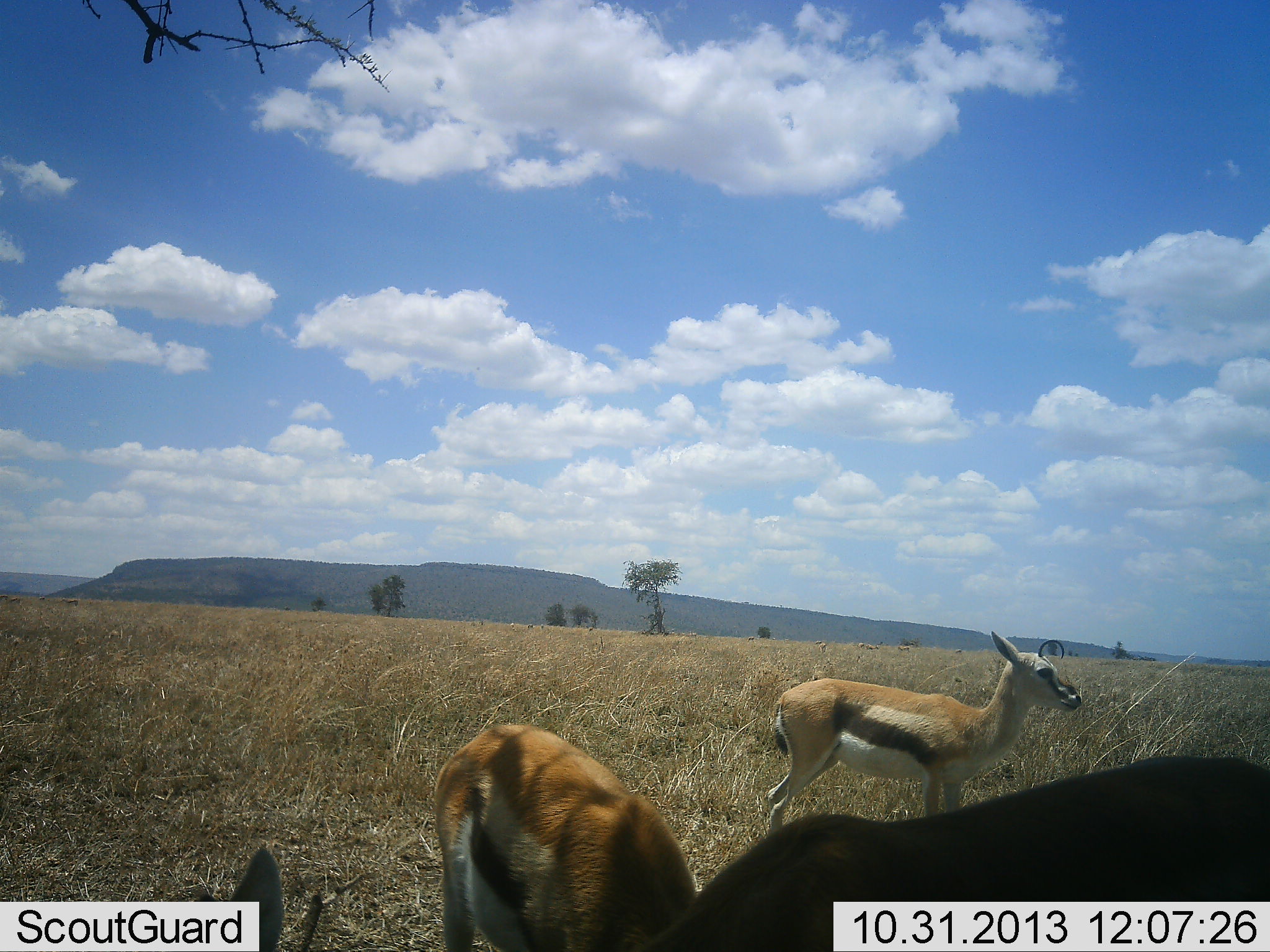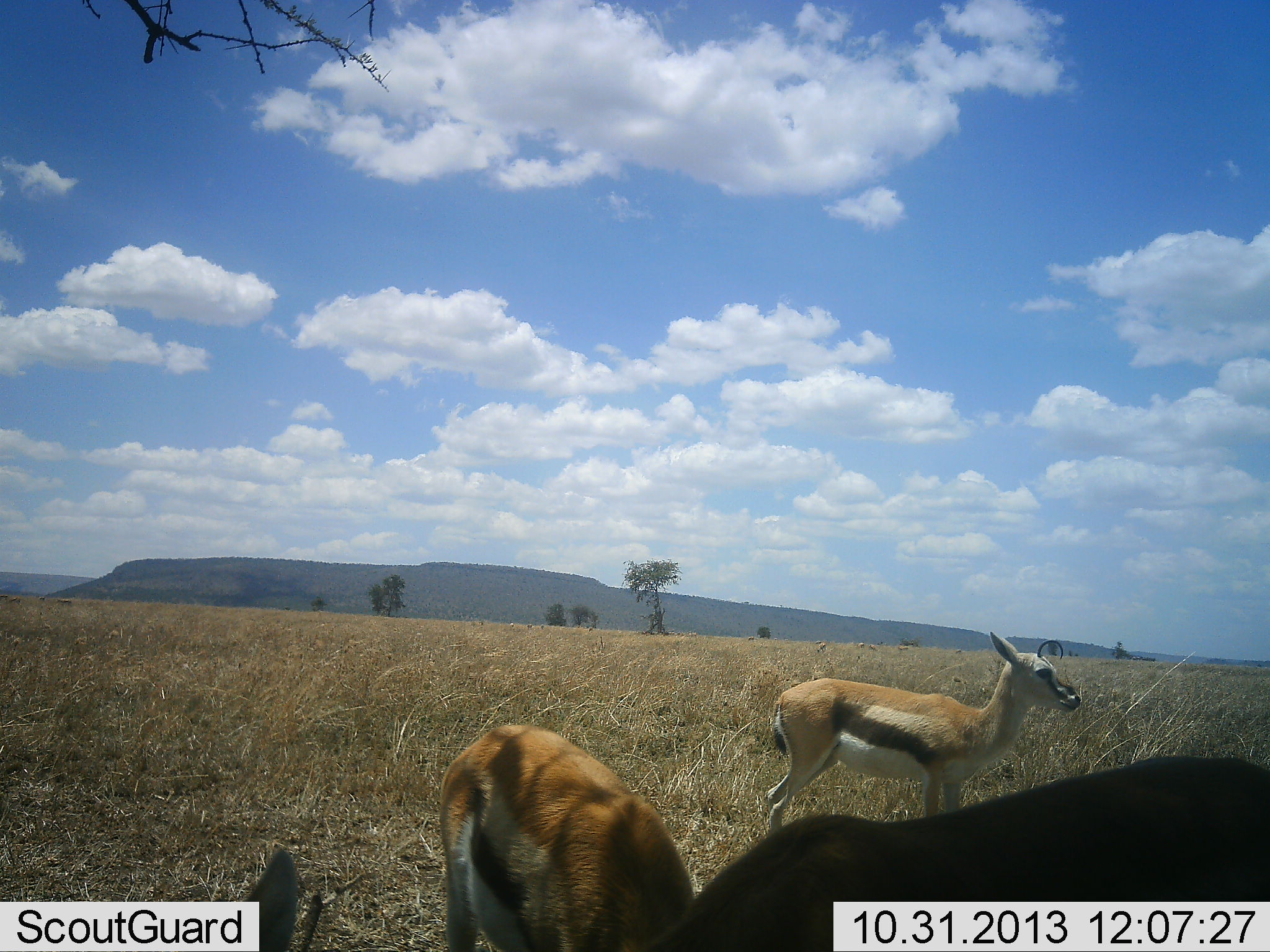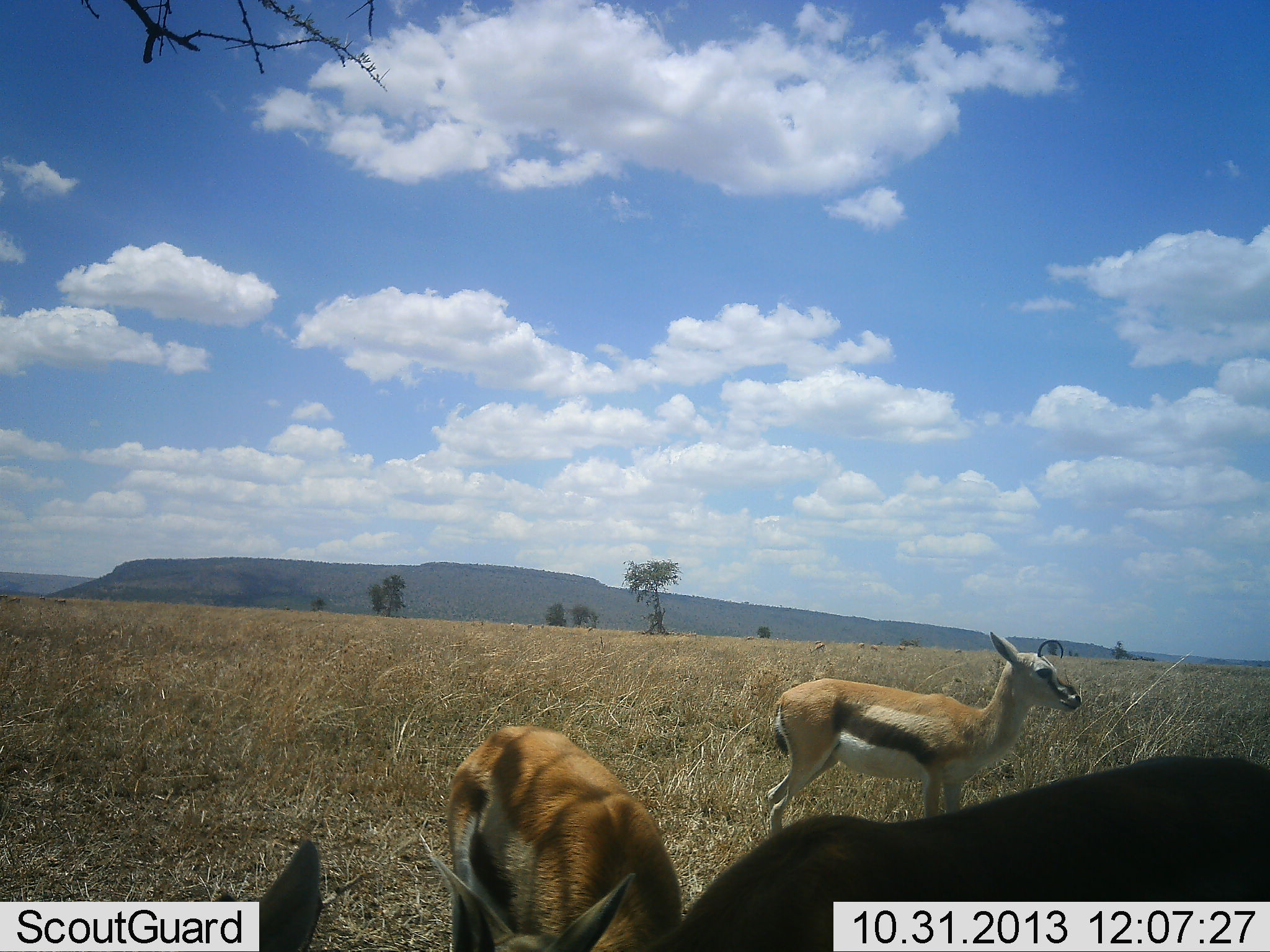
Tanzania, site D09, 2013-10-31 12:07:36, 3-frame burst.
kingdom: Animalia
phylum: Chordata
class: Mammalia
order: Artiodactyla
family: Bovidae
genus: Eudorcas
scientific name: Eudorcas thomsonii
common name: thomson's gazelle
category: gazellethomsons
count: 3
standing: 80%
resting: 10%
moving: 0%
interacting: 10%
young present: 10%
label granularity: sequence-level